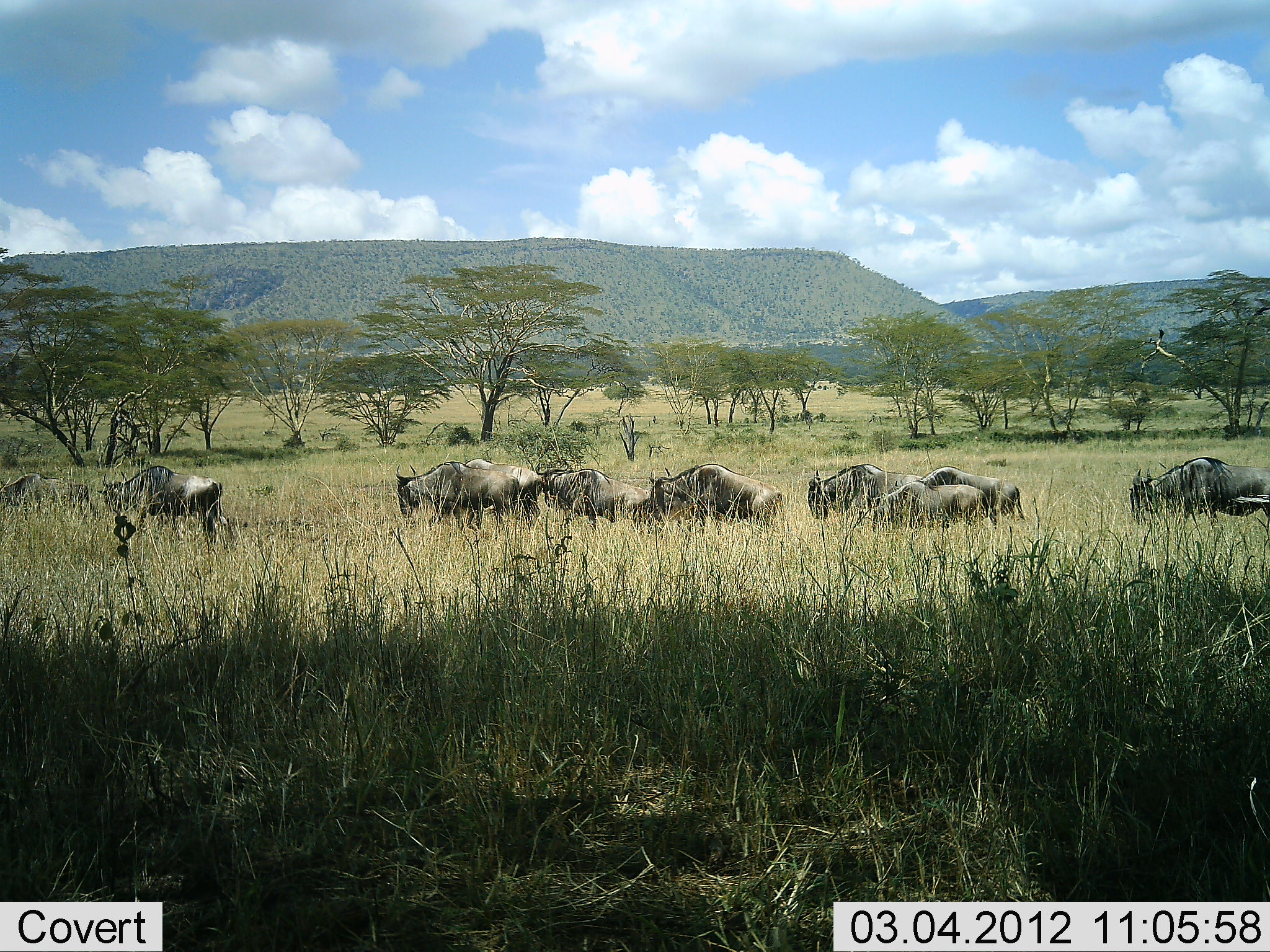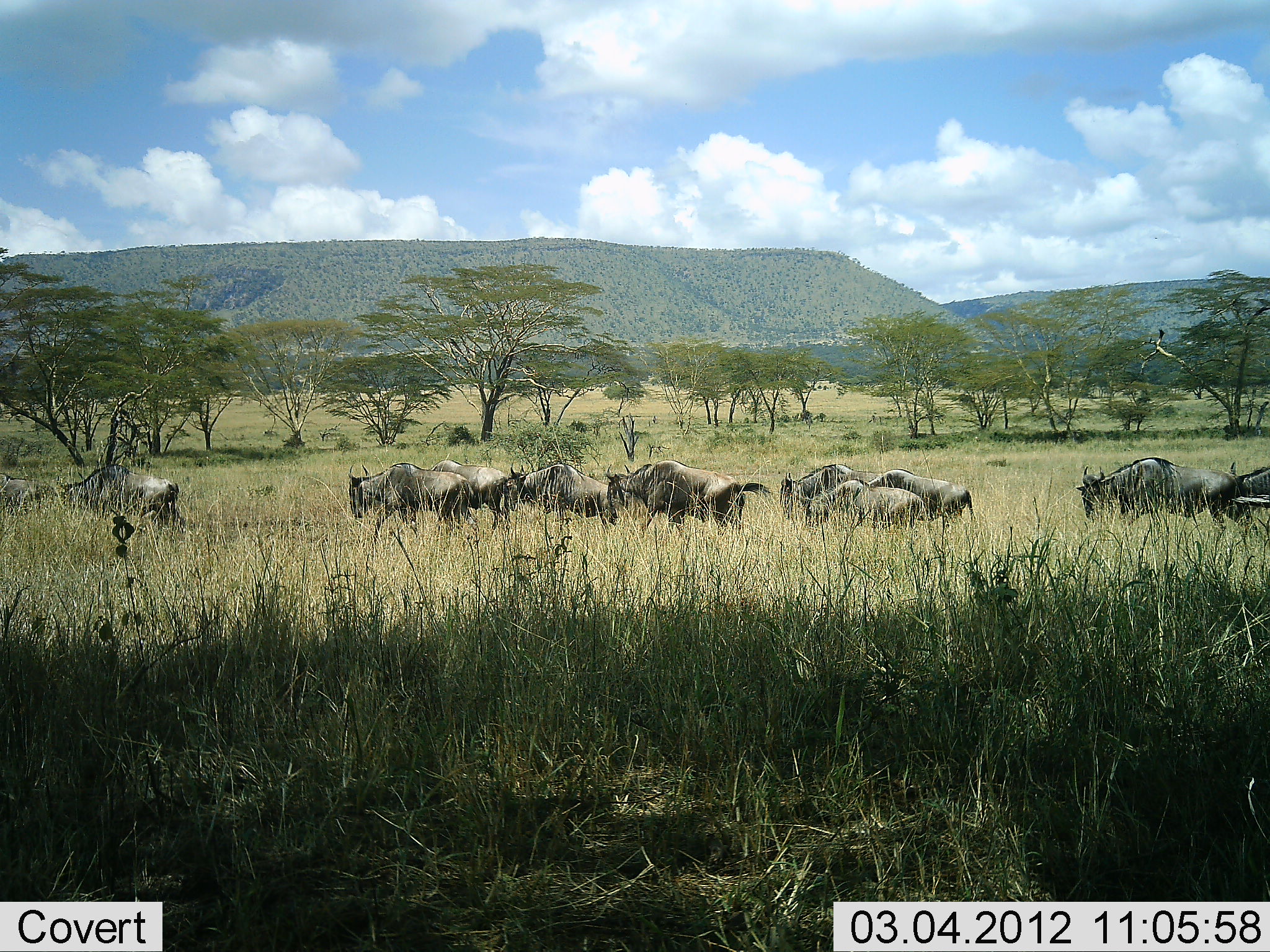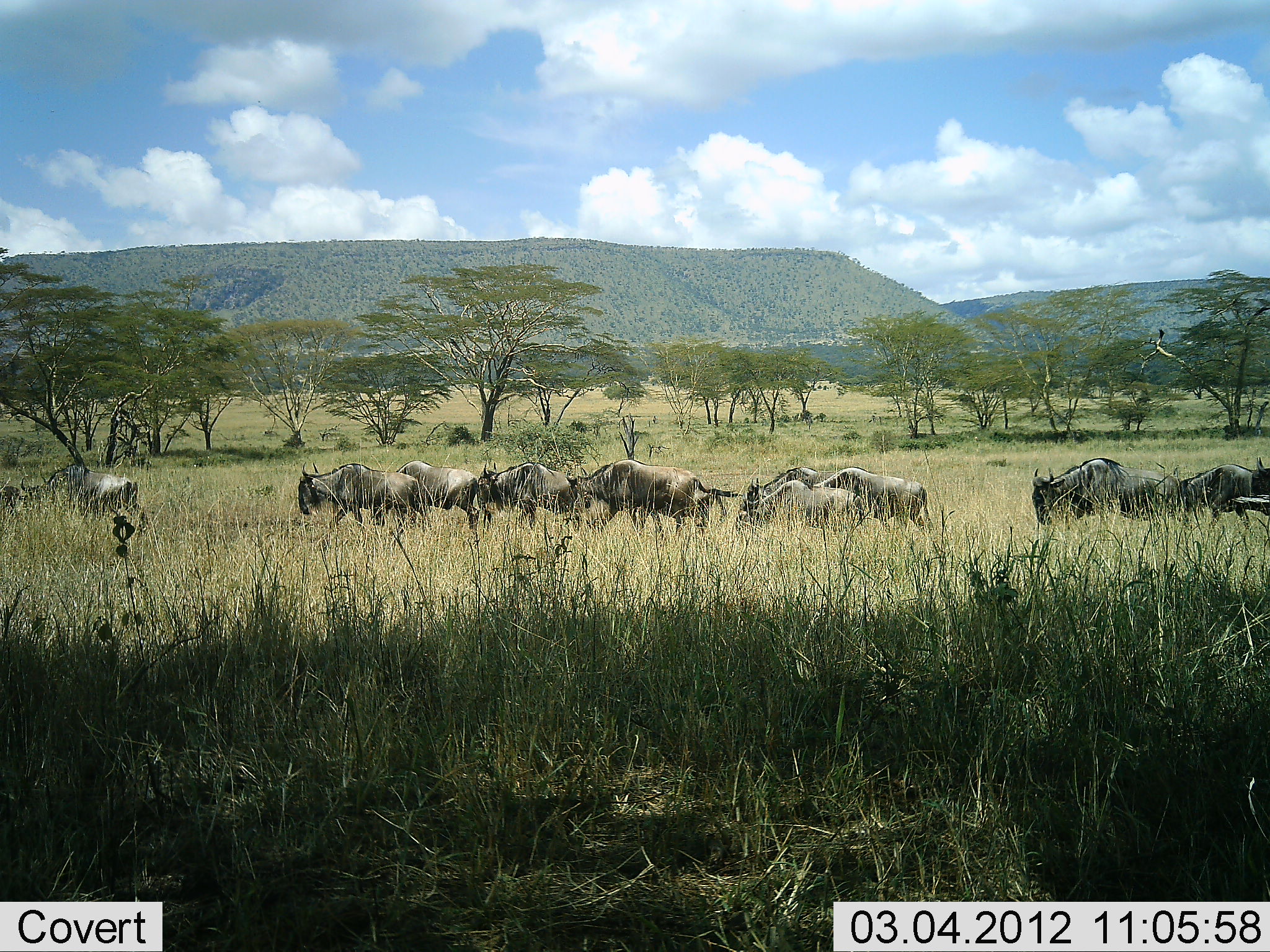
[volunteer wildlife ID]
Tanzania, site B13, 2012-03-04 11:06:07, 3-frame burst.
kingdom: Animalia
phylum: Chordata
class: Mammalia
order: Artiodactyla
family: Bovidae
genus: Connochaetes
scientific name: Connochaetes taurinus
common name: blue wildebeest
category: wildebeest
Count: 11-50.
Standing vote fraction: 4%.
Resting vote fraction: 0%.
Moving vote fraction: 100%.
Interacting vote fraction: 0%.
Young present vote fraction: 4%.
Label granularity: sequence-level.